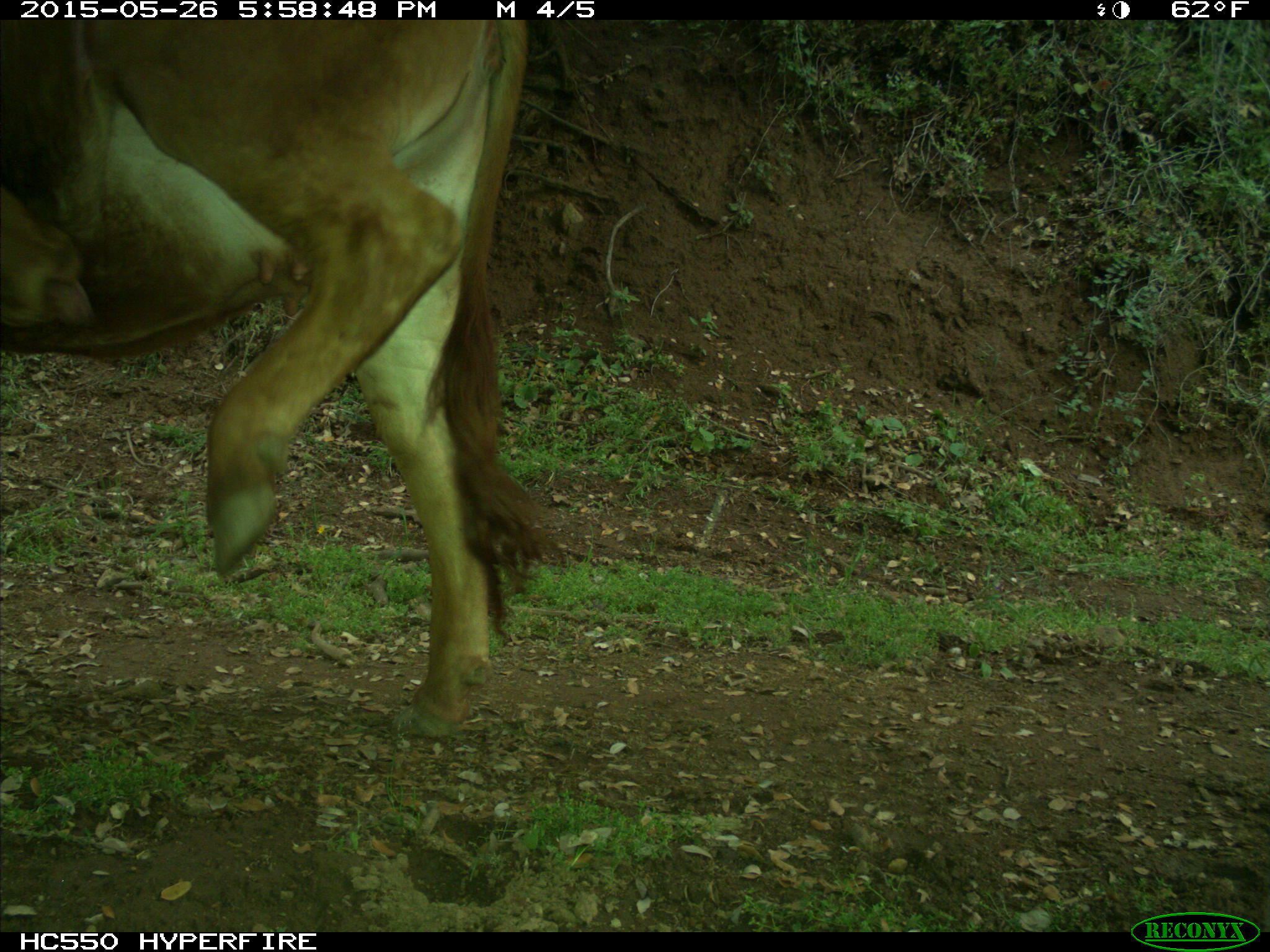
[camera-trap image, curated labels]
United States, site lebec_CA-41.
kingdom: Animalia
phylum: Chordata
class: Mammalia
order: Artiodactyla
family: Bovidae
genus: Bos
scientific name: Bos taurus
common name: domestic cow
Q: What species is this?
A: Bos taurus (domestic cow).